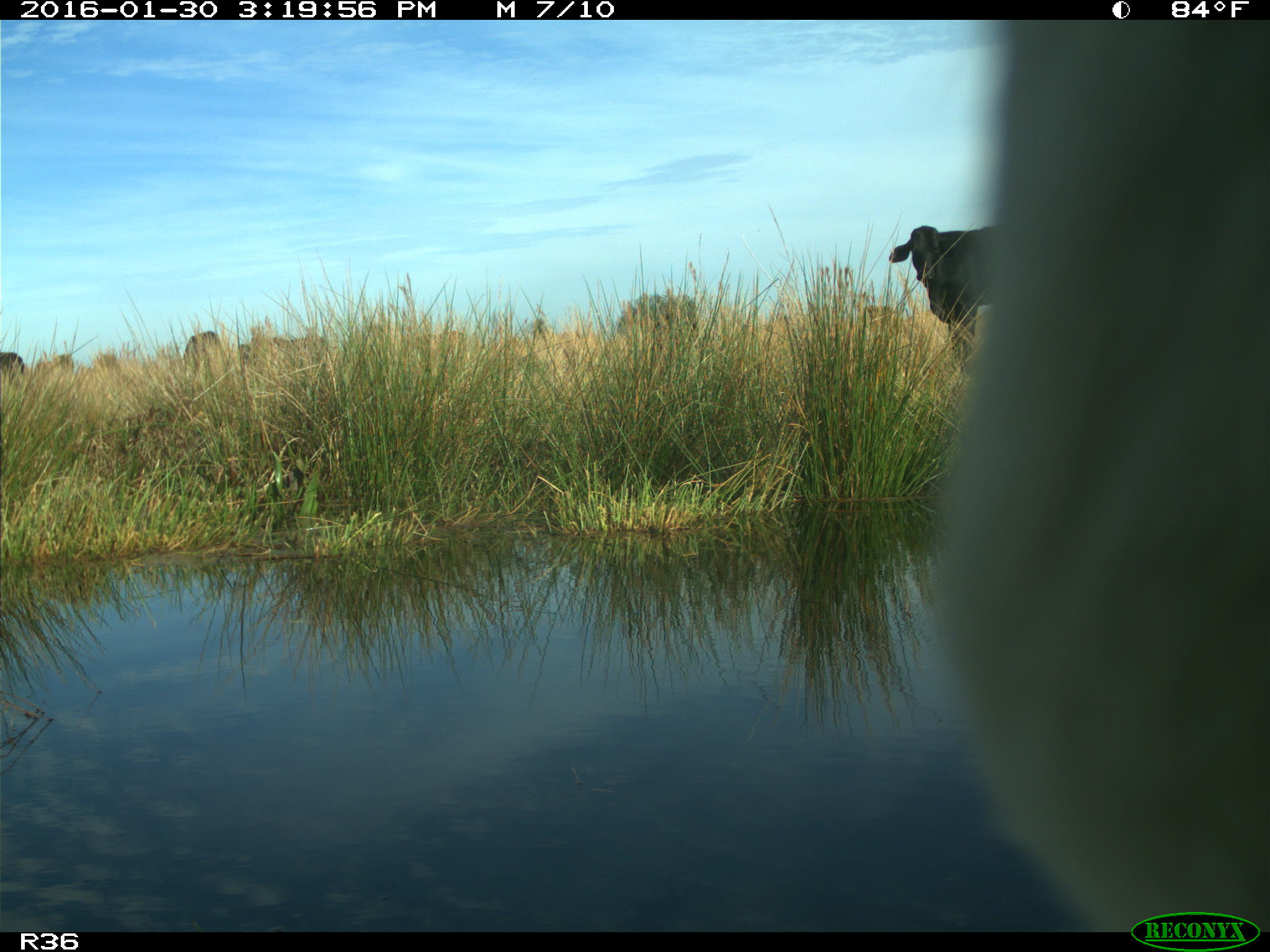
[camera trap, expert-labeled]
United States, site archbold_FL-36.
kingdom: Animalia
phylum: Chordata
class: Mammalia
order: Artiodactyla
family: Bovidae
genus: Bos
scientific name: Bos taurus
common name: domestic cow